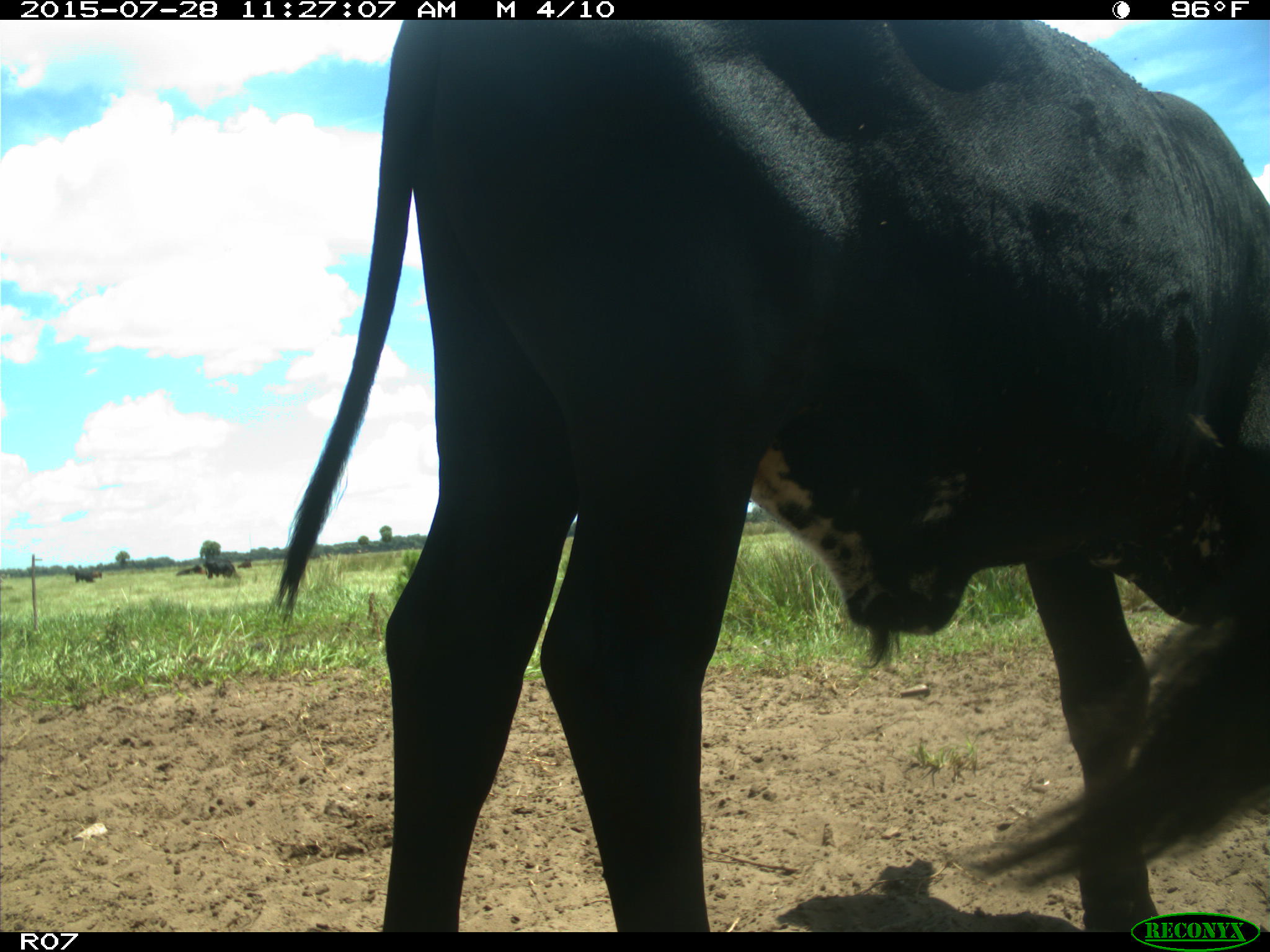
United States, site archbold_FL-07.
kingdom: Animalia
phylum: Chordata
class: Mammalia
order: Artiodactyla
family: Bovidae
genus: Bos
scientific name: Bos taurus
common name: domestic cow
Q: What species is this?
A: Bos taurus (domestic cow).